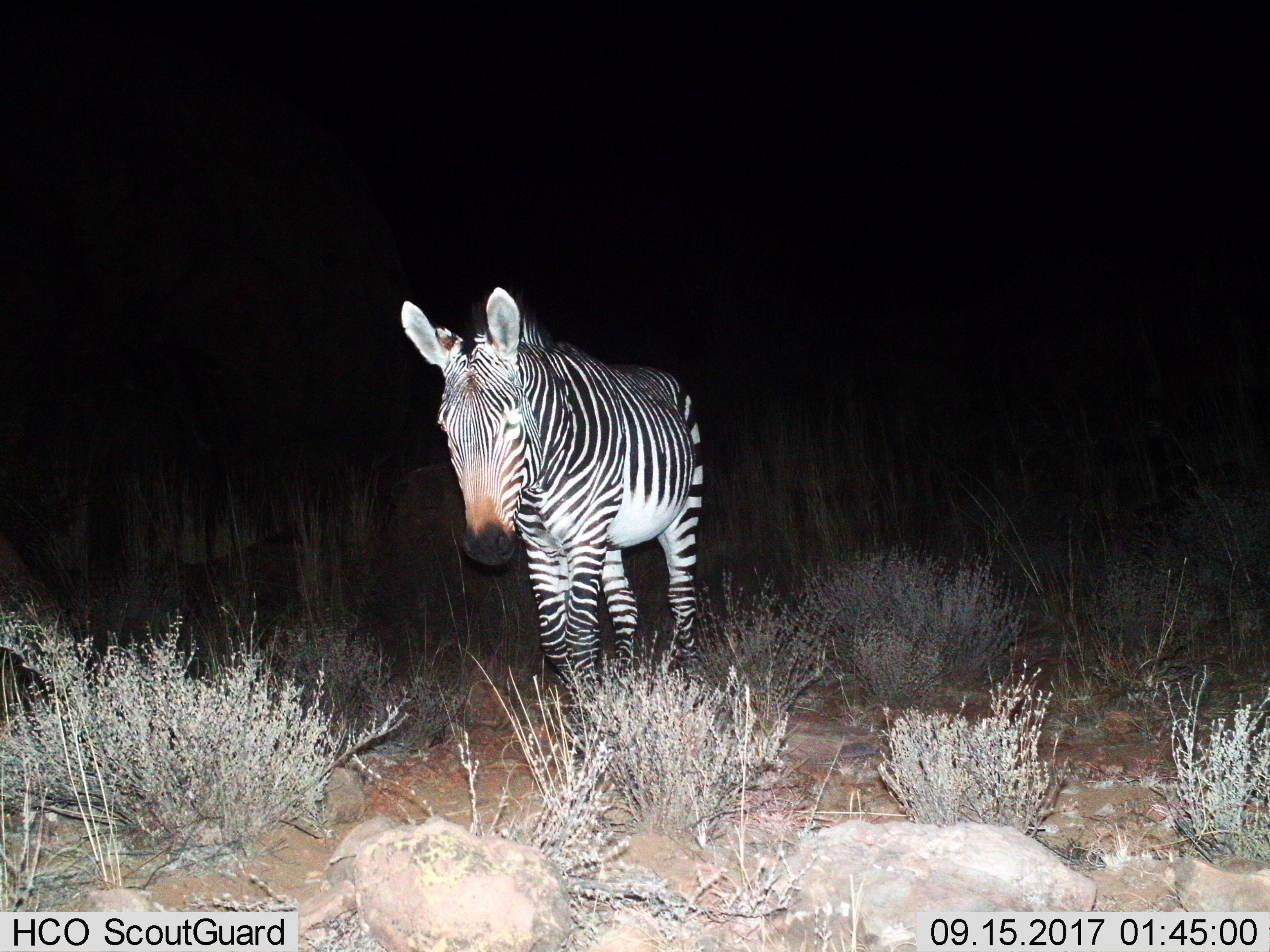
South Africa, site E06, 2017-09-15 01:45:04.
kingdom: Animalia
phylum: Chordata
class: Mammalia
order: Perissodactyla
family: Equidae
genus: Equus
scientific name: Equus zebra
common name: mountain zebra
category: zebramountain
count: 1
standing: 50%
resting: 0%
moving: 50%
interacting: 0%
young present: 0%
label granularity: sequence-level